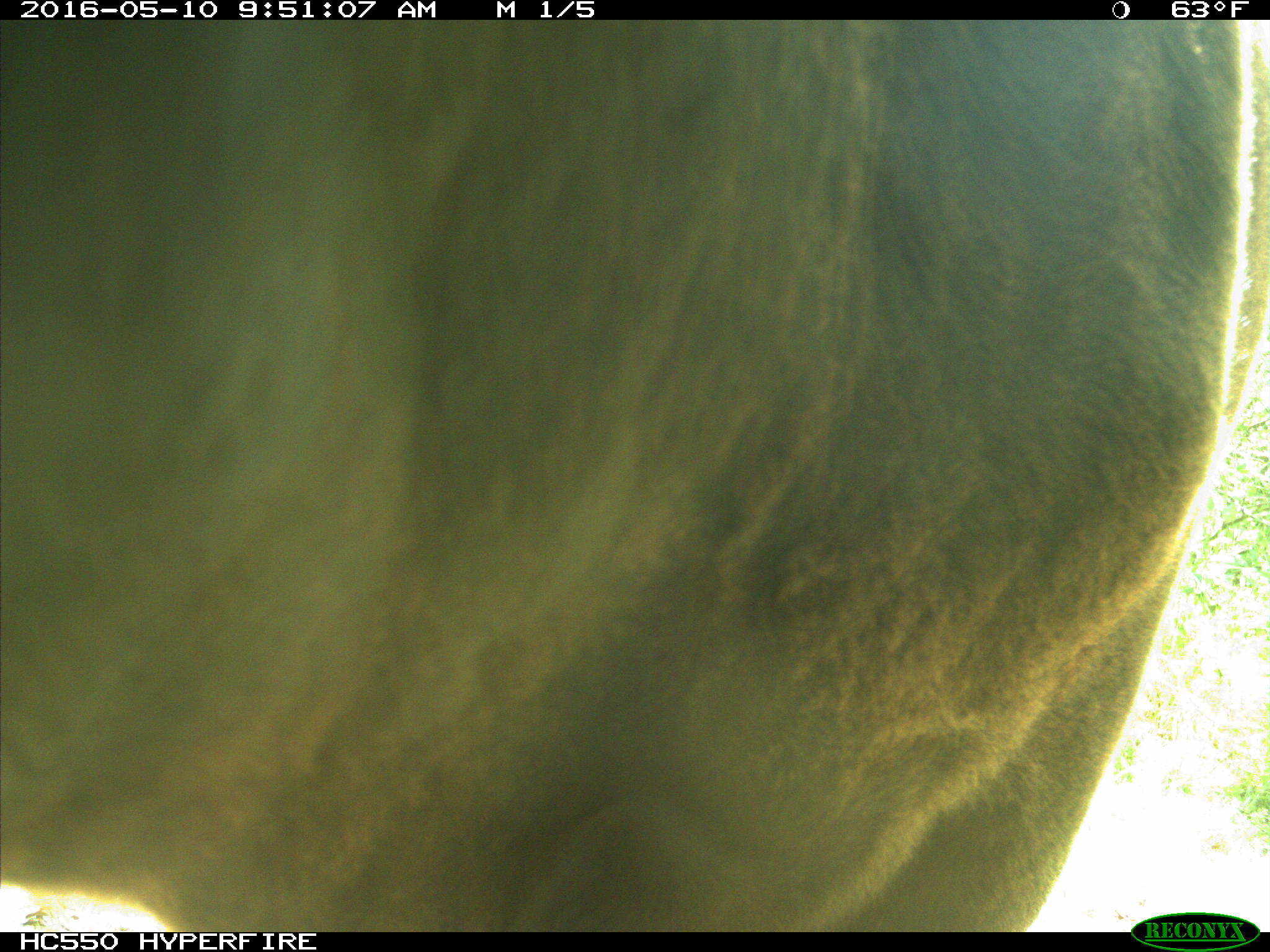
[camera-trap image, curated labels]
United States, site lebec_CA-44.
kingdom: Animalia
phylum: Chordata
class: Mammalia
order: Artiodactyla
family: Bovidae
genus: Bos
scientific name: Bos taurus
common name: domestic cow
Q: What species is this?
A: Bos taurus (domestic cow).